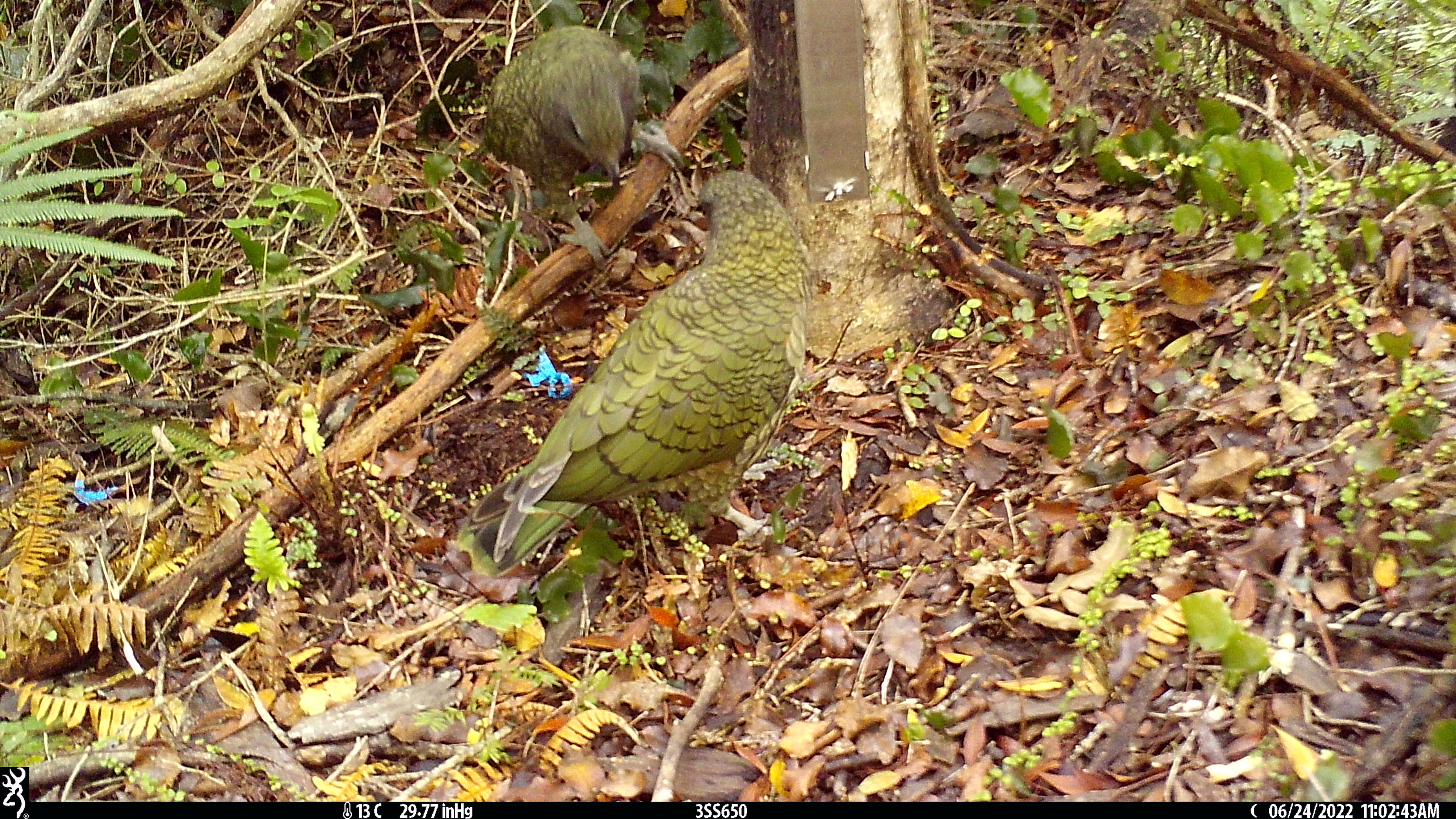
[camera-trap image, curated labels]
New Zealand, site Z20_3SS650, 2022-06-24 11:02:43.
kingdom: Animalia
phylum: Chordata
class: Aves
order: Psittaciformes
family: Strigopidae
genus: Nestor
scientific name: Nestor notabilis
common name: kea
Kea (Nestor notabilis).